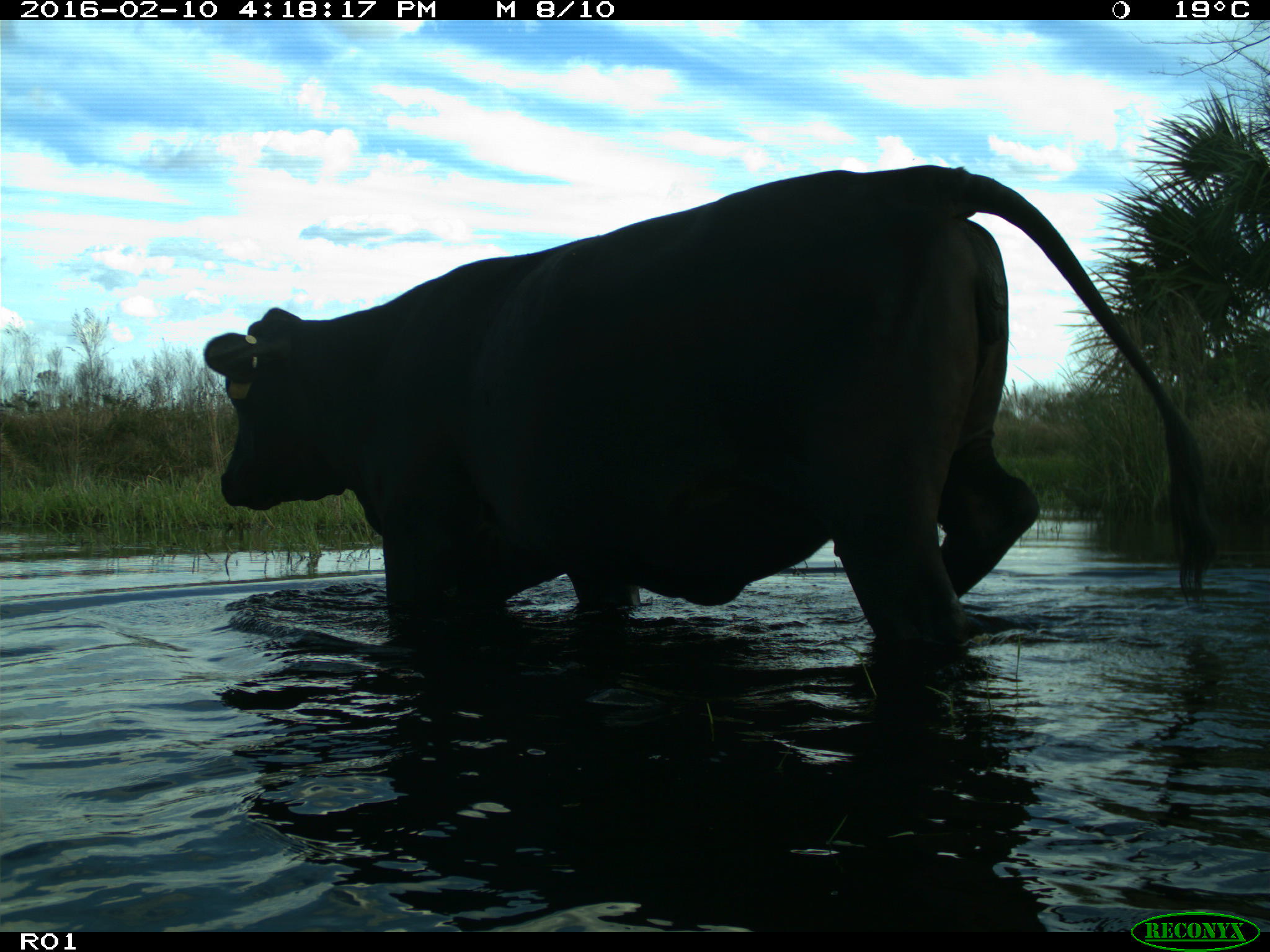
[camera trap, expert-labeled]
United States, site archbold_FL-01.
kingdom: Animalia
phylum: Chordata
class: Mammalia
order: Artiodactyla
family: Bovidae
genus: Bos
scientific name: Bos taurus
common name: domestic cow